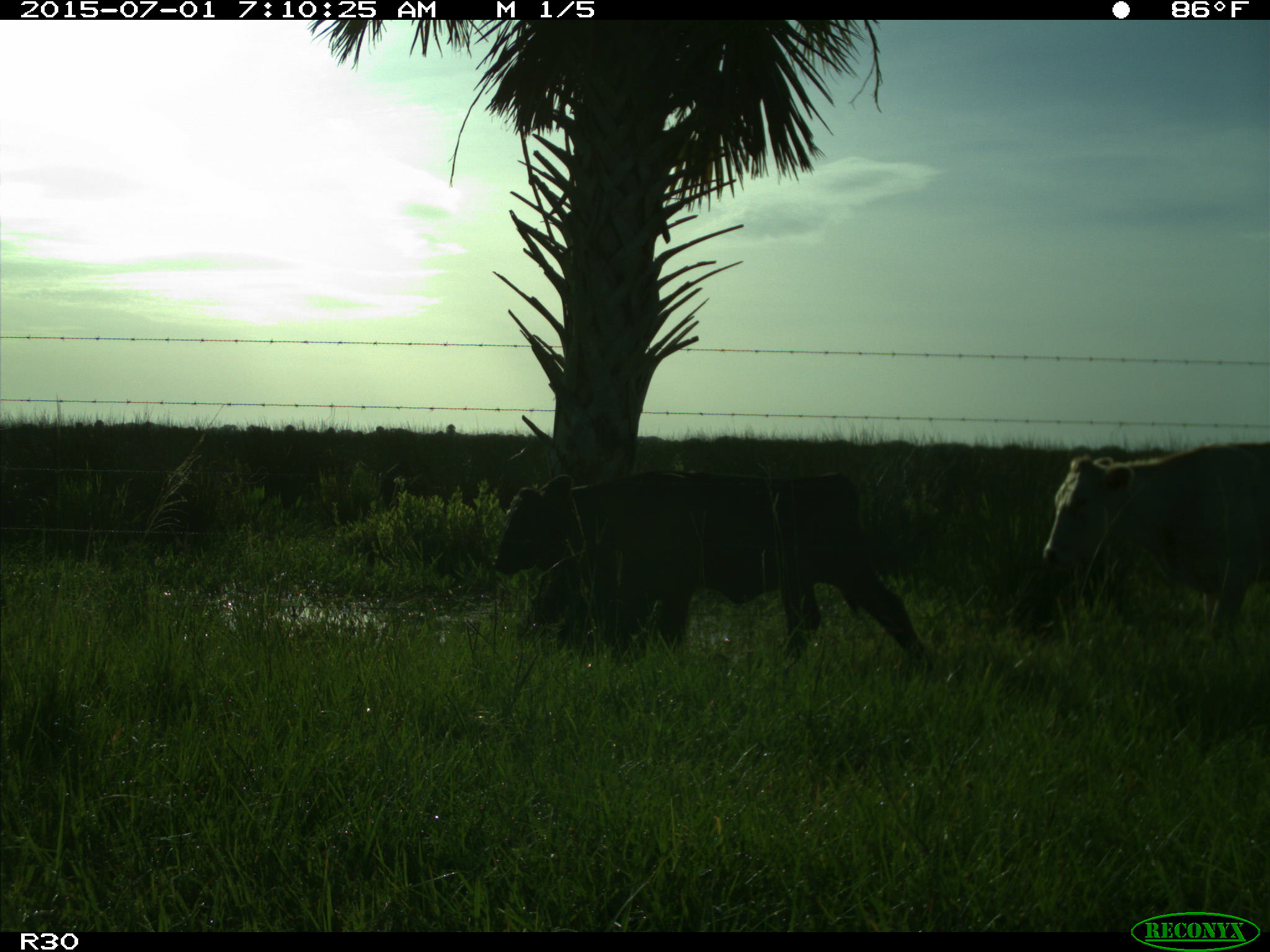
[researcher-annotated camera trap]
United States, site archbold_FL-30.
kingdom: Animalia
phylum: Chordata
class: Mammalia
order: Artiodactyla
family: Bovidae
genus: Bos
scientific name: Bos taurus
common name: domestic cow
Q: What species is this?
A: Bos taurus (domestic cow).